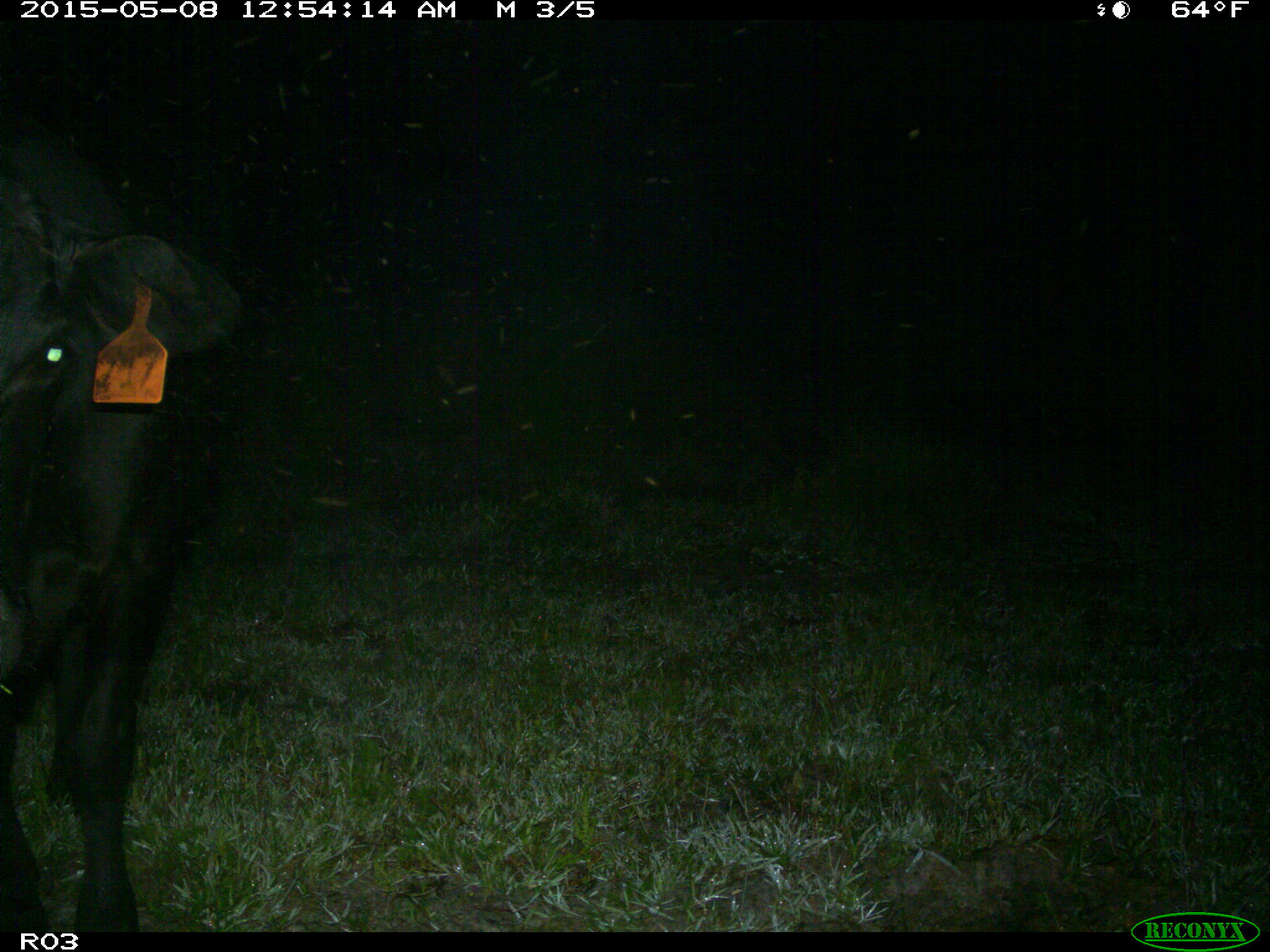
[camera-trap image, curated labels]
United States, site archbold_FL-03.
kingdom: Animalia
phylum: Chordata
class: Mammalia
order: Artiodactyla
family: Bovidae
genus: Bos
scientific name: Bos taurus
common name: domestic cow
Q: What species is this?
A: Bos taurus (domestic cow).